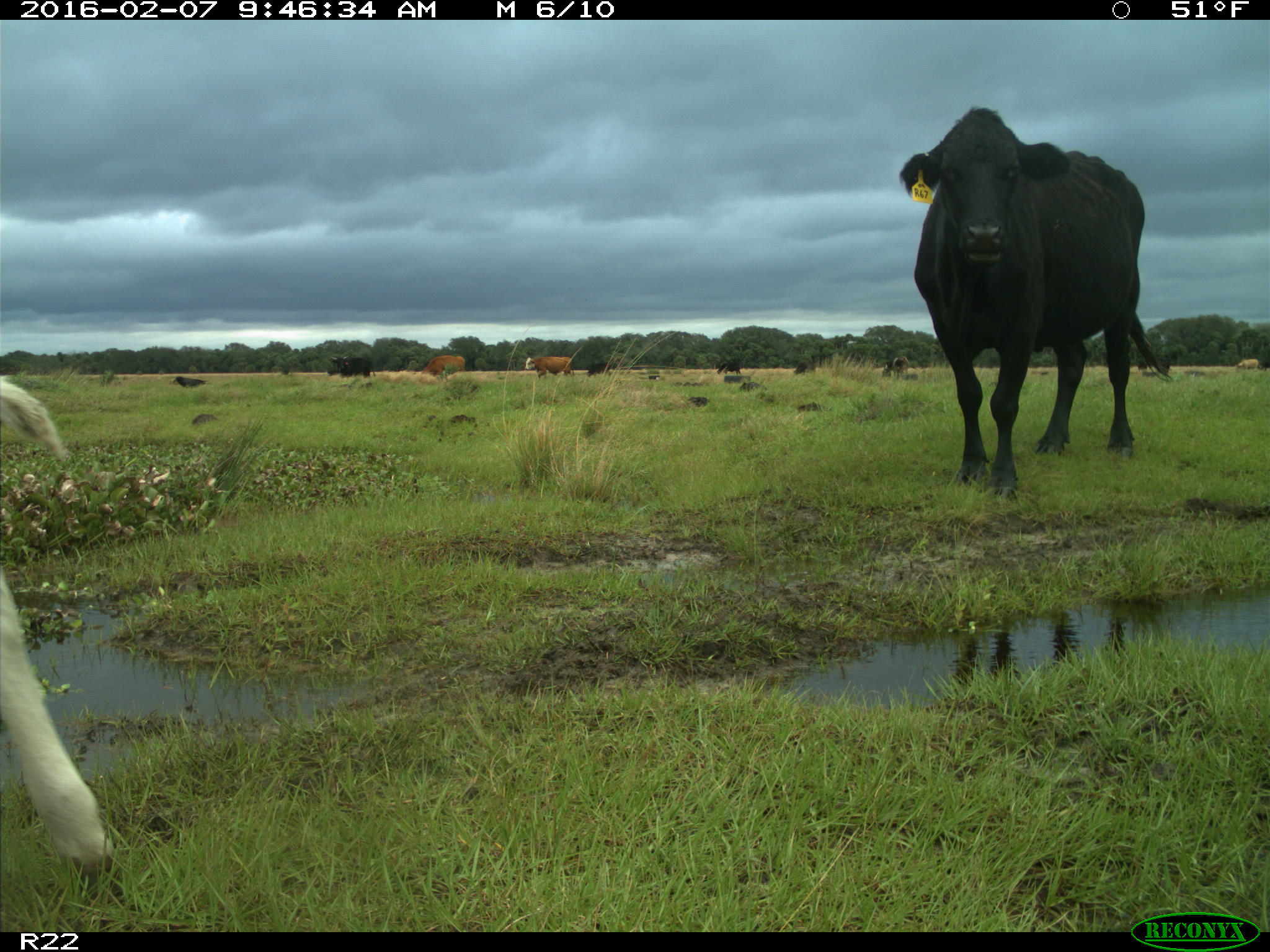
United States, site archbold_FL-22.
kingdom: Animalia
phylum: Chordata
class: Mammalia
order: Artiodactyla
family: Bovidae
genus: Bos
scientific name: Bos taurus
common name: domestic cow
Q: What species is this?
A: Bos taurus (domestic cow).